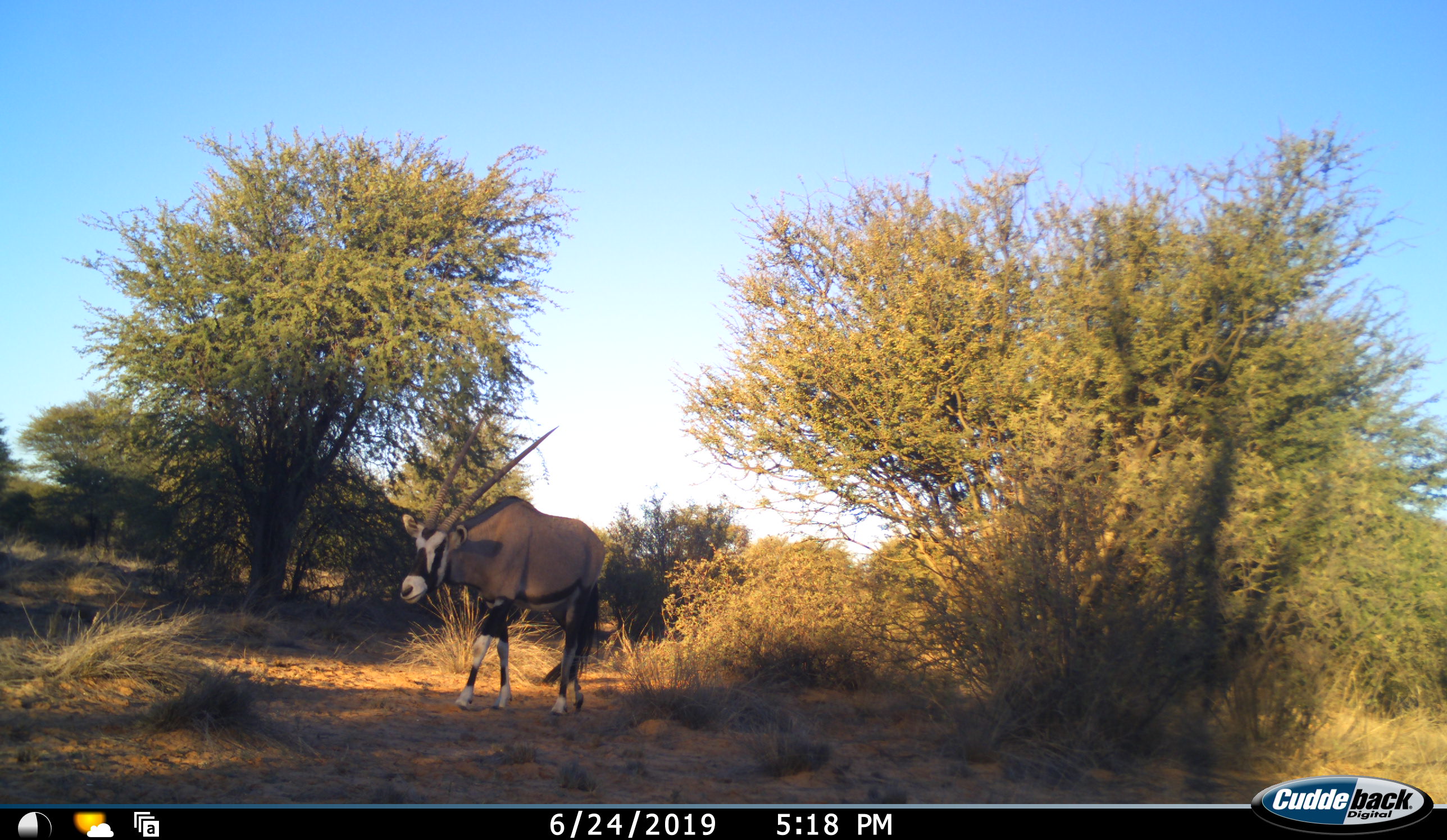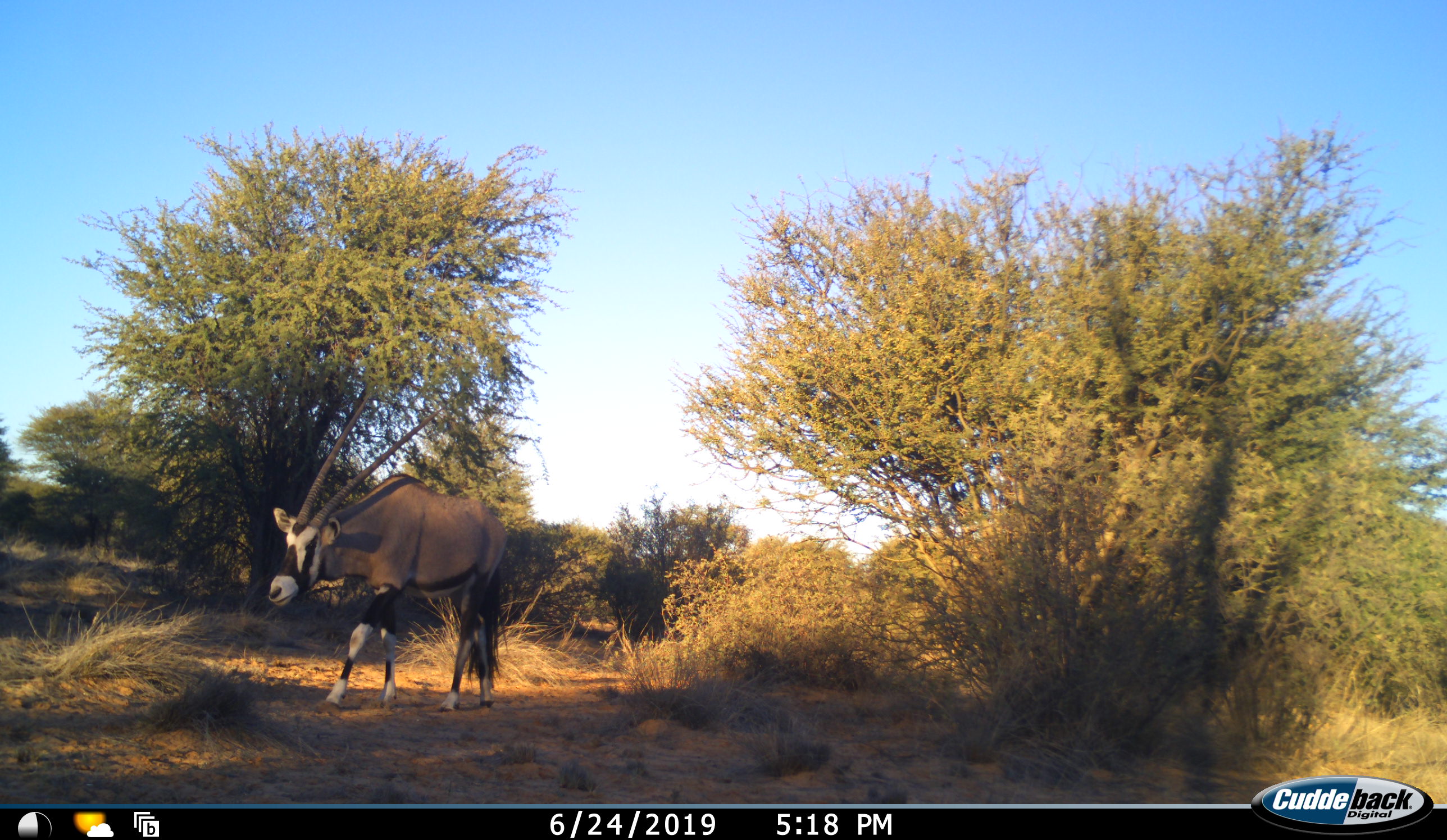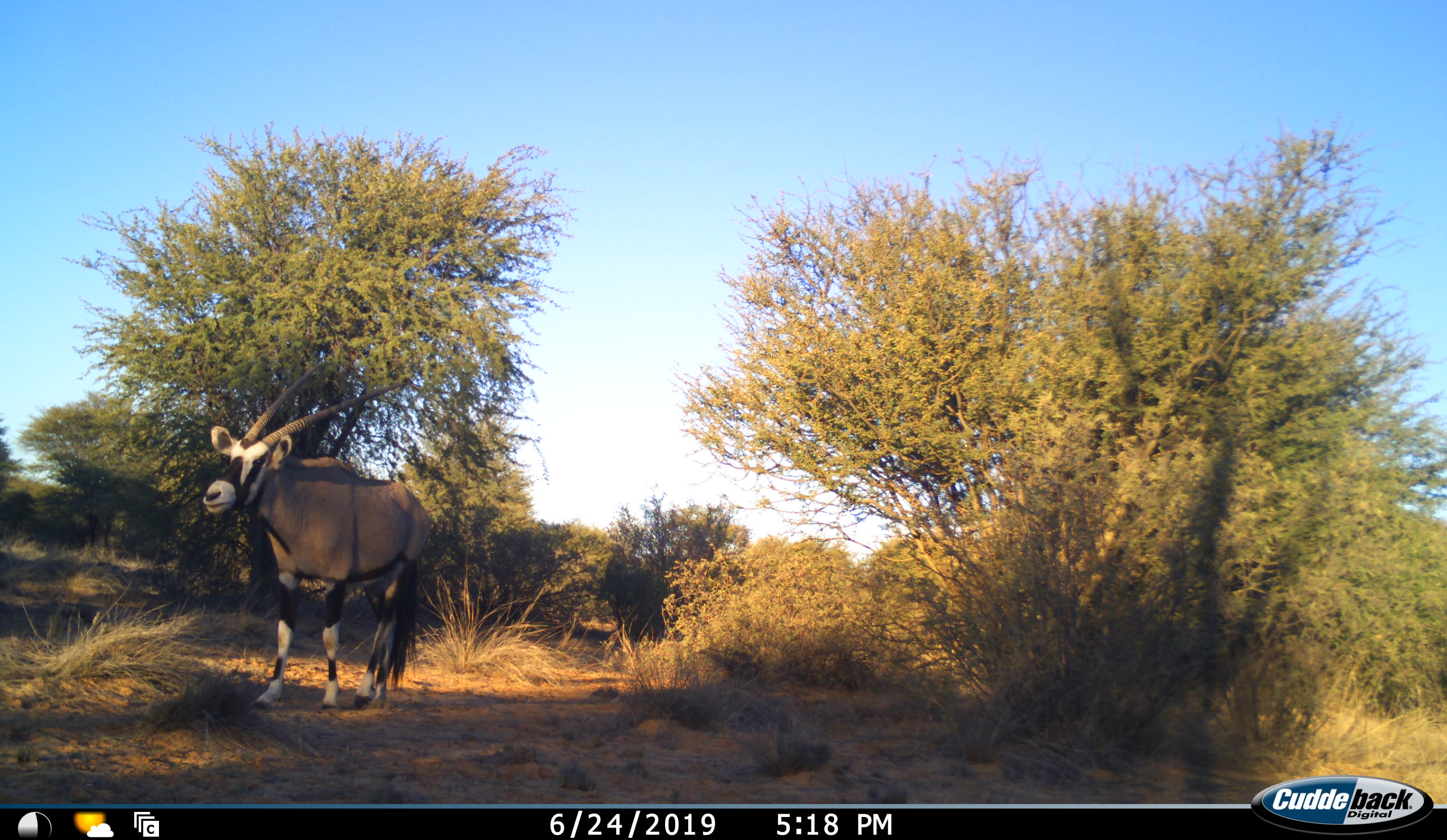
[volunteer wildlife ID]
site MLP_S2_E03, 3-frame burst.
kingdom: Animalia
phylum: Chordata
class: Mammalia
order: Artiodactyla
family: Bovidae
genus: Oryx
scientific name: Oryx gazella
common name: gemsbok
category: oryx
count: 1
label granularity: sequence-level